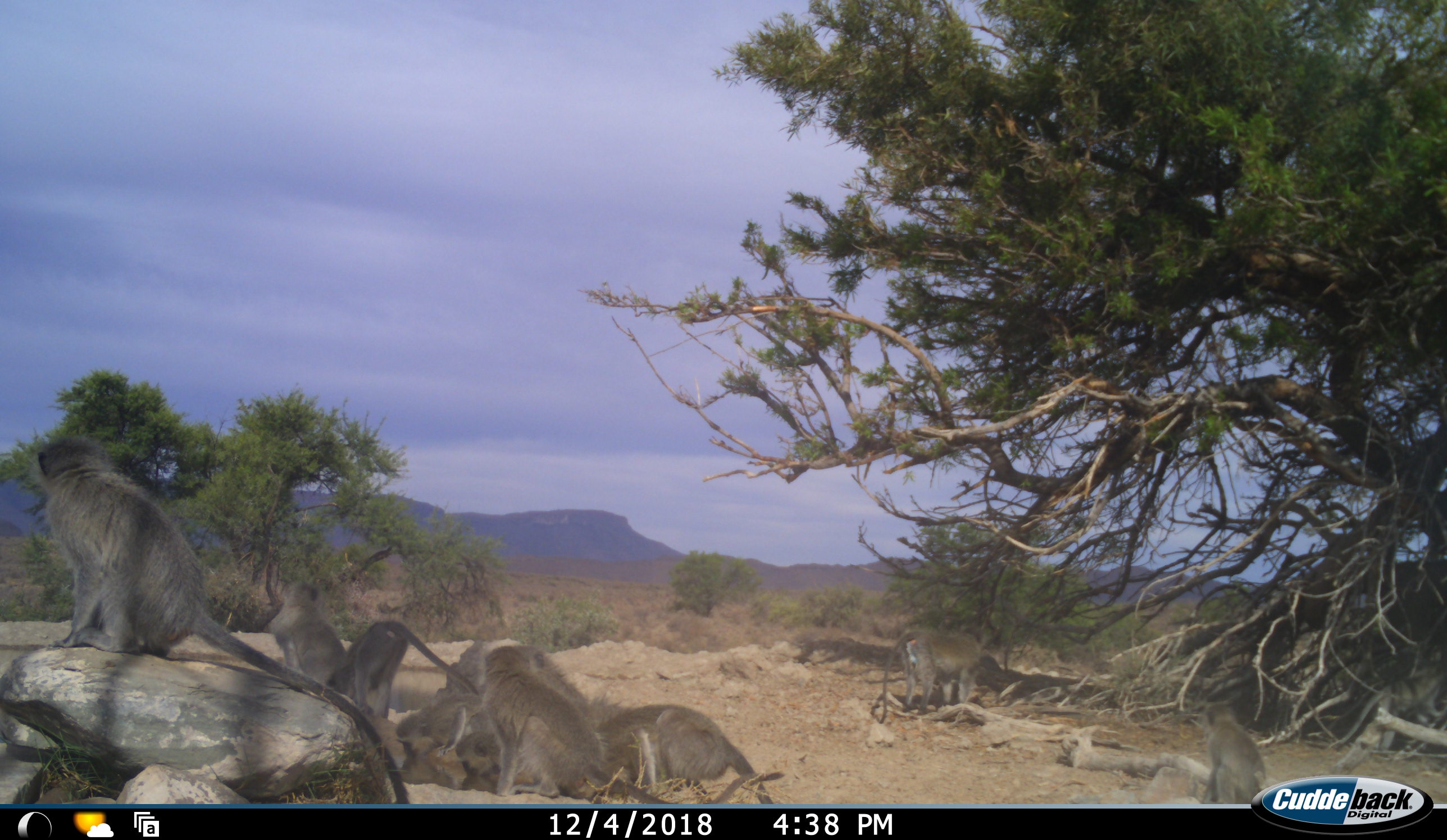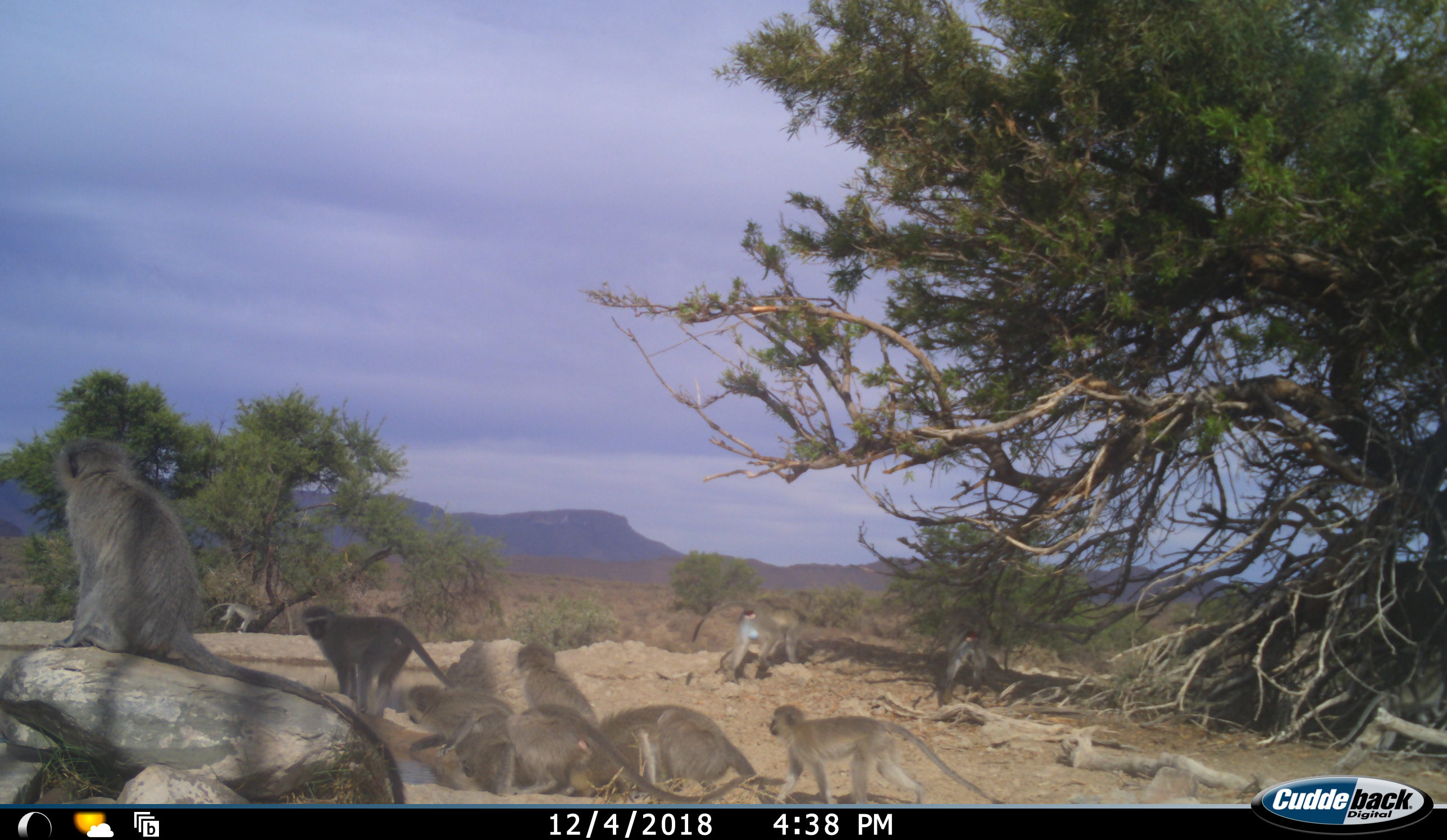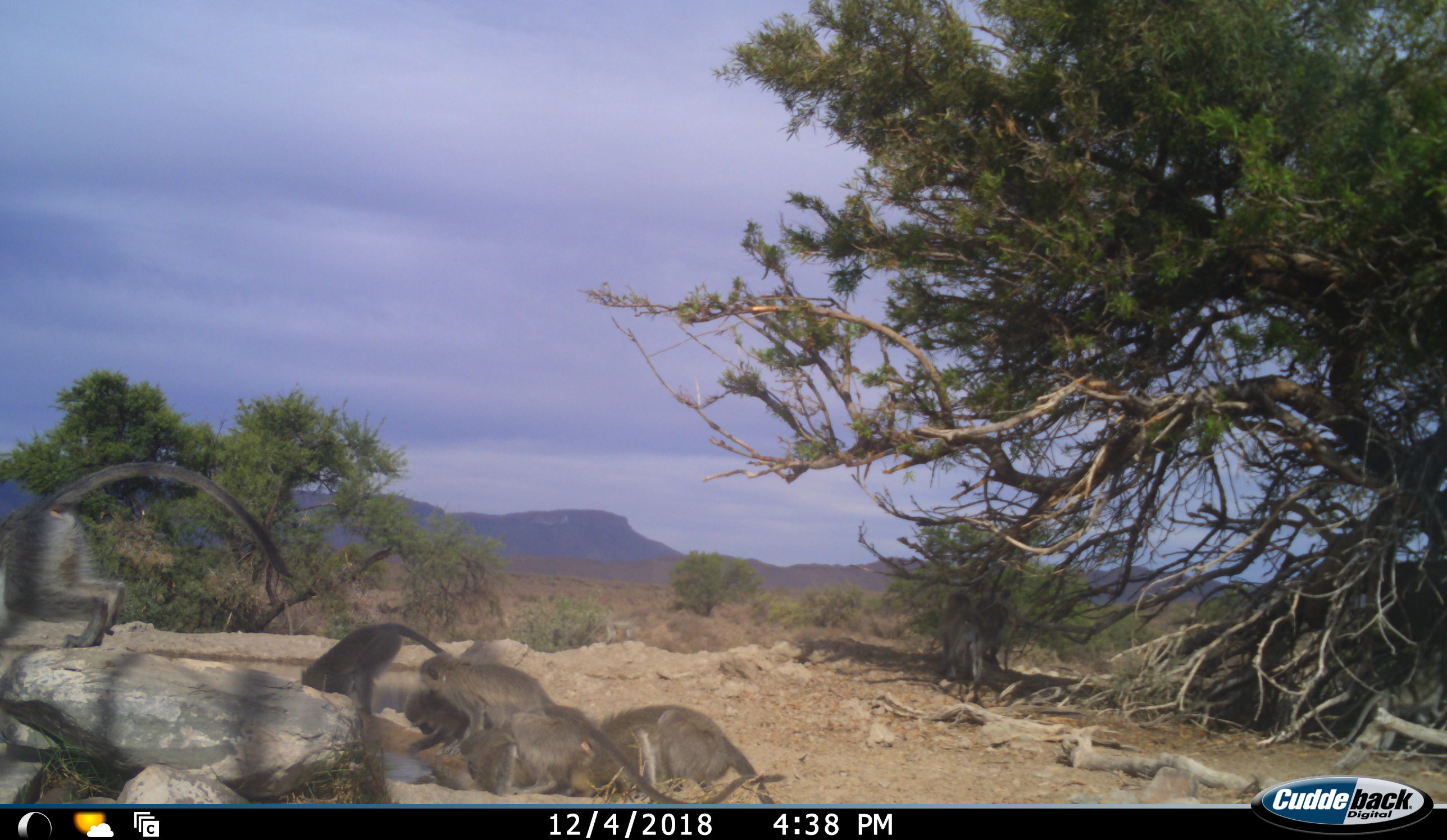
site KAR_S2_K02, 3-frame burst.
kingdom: Animalia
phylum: Chordata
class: Mammalia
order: Primates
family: Cercopithecidae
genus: Chlorocebus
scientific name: Chlorocebus pygerythrus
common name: vervet monkey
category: monkeyvervet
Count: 10.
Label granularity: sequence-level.